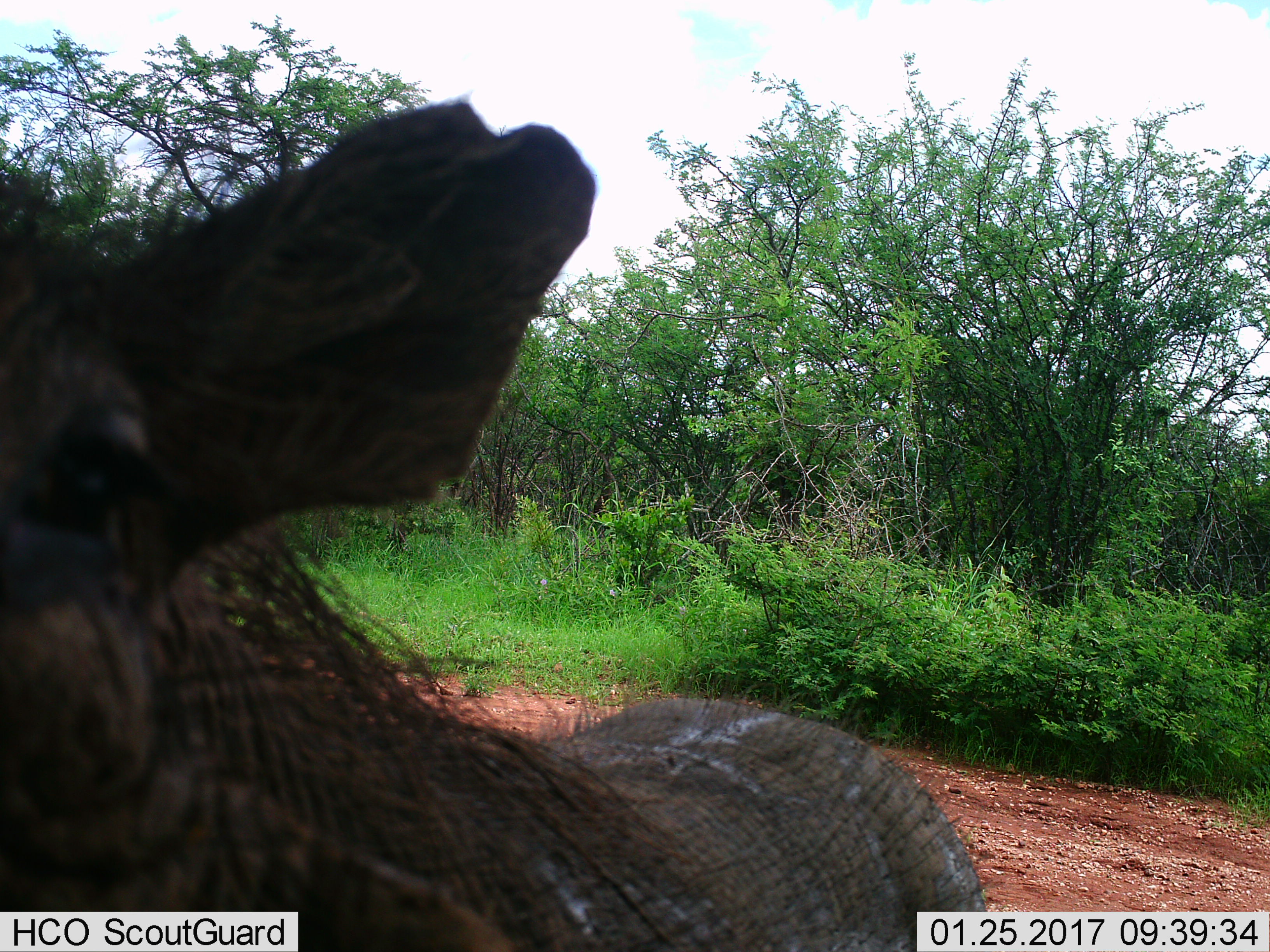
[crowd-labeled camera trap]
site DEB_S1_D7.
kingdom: Animalia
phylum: Chordata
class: Mammalia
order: Artiodactyla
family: Suidae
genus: Phacochoerus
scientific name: Phacochoerus africanus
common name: warthog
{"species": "warthog (Phacochoerus africanus)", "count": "1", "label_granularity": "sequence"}